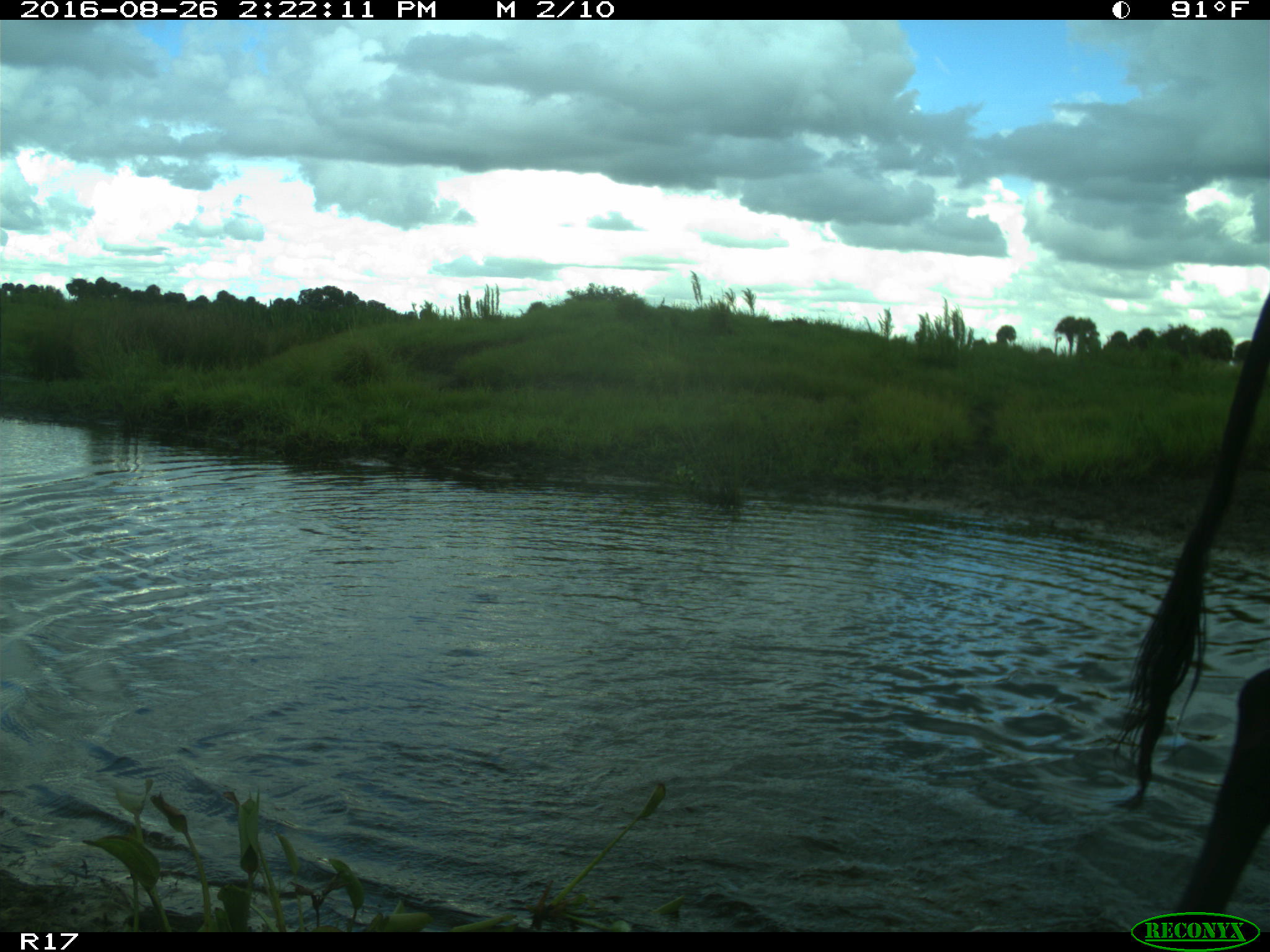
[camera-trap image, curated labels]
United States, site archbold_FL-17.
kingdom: Animalia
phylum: Chordata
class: Mammalia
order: Artiodactyla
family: Bovidae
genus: Bos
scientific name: Bos taurus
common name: domestic cow